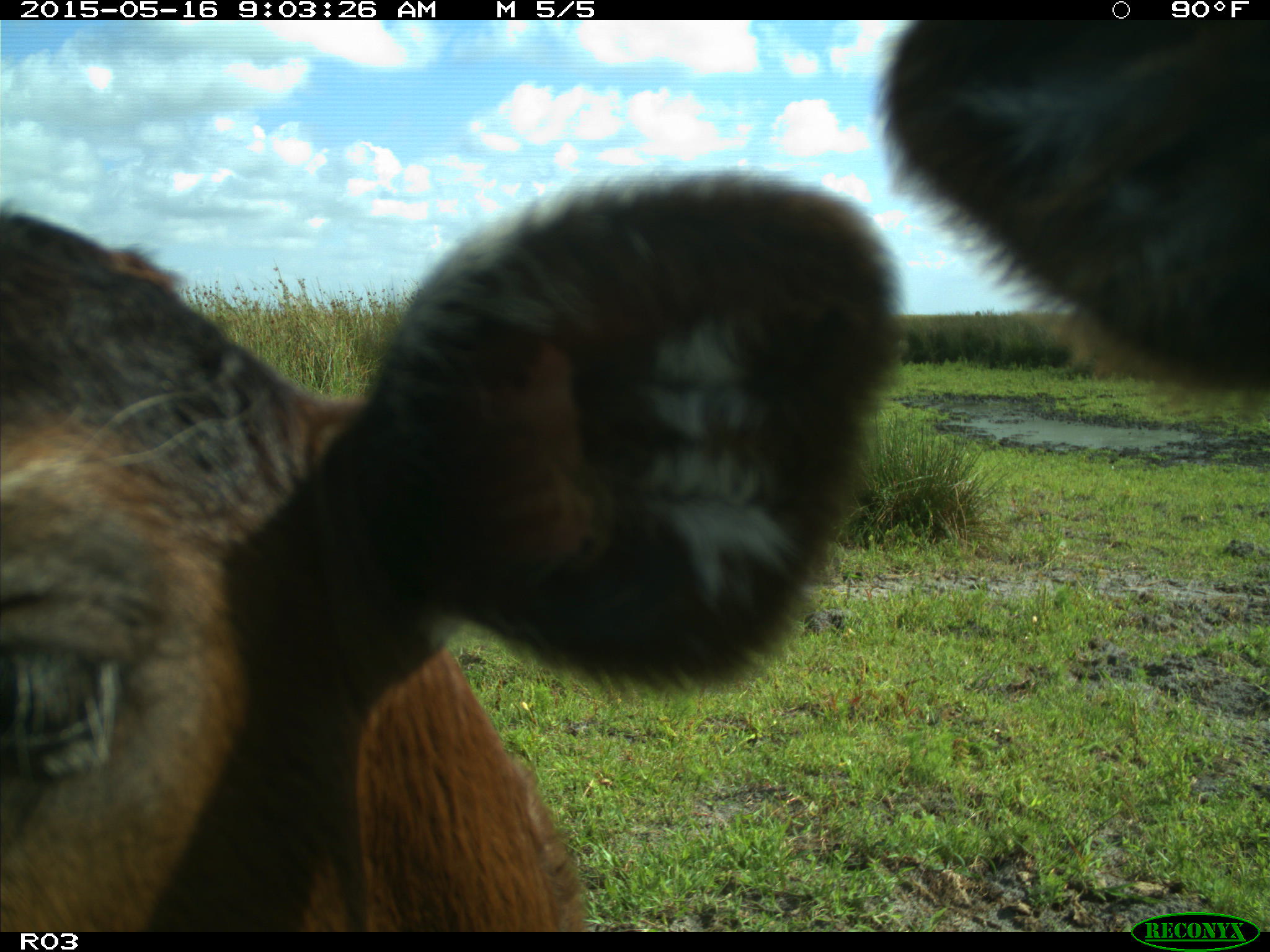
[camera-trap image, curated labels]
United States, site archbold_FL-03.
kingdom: Animalia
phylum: Chordata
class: Mammalia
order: Artiodactyla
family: Bovidae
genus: Bos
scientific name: Bos taurus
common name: domestic cow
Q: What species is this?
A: Bos taurus (domestic cow).